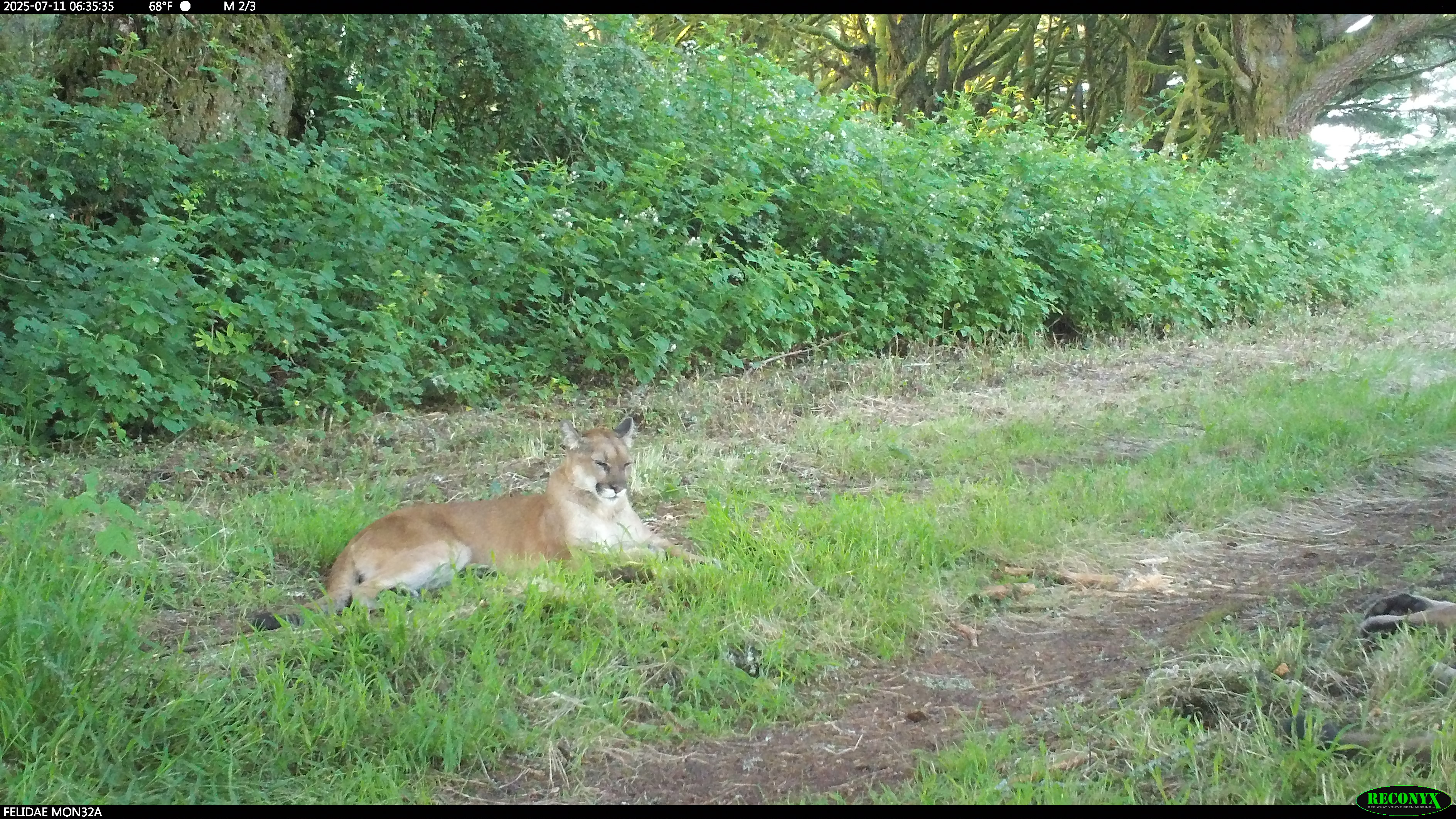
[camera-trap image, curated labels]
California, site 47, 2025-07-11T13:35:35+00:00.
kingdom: Animalia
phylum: Chordata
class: Mammalia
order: Carnivora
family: Felidae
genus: Puma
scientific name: Puma concolor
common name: puma